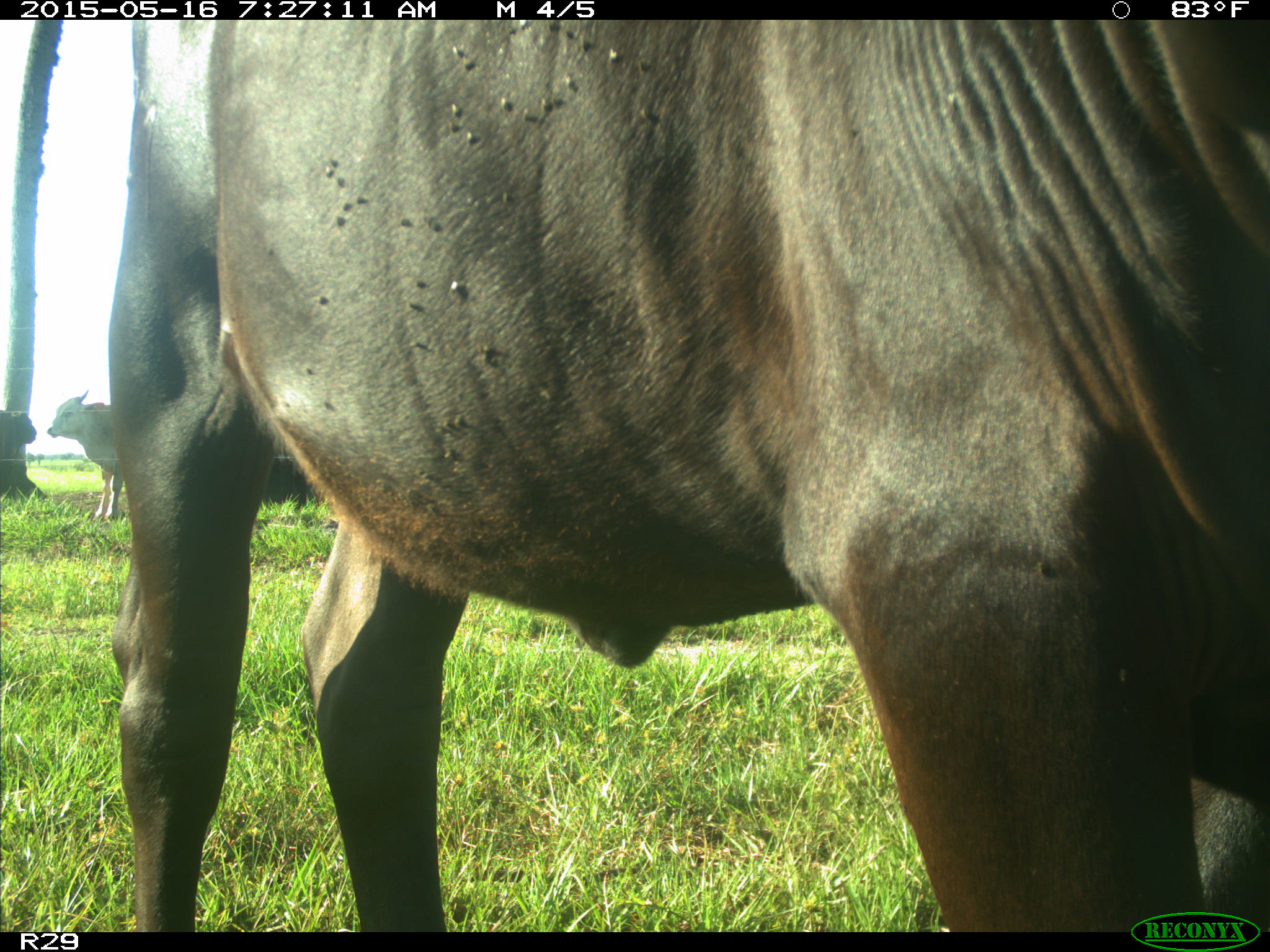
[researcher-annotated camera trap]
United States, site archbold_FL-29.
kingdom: Animalia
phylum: Chordata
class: Mammalia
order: Artiodactyla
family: Bovidae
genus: Bos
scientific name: Bos taurus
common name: domestic cow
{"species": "Bos taurus (domestic cow)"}